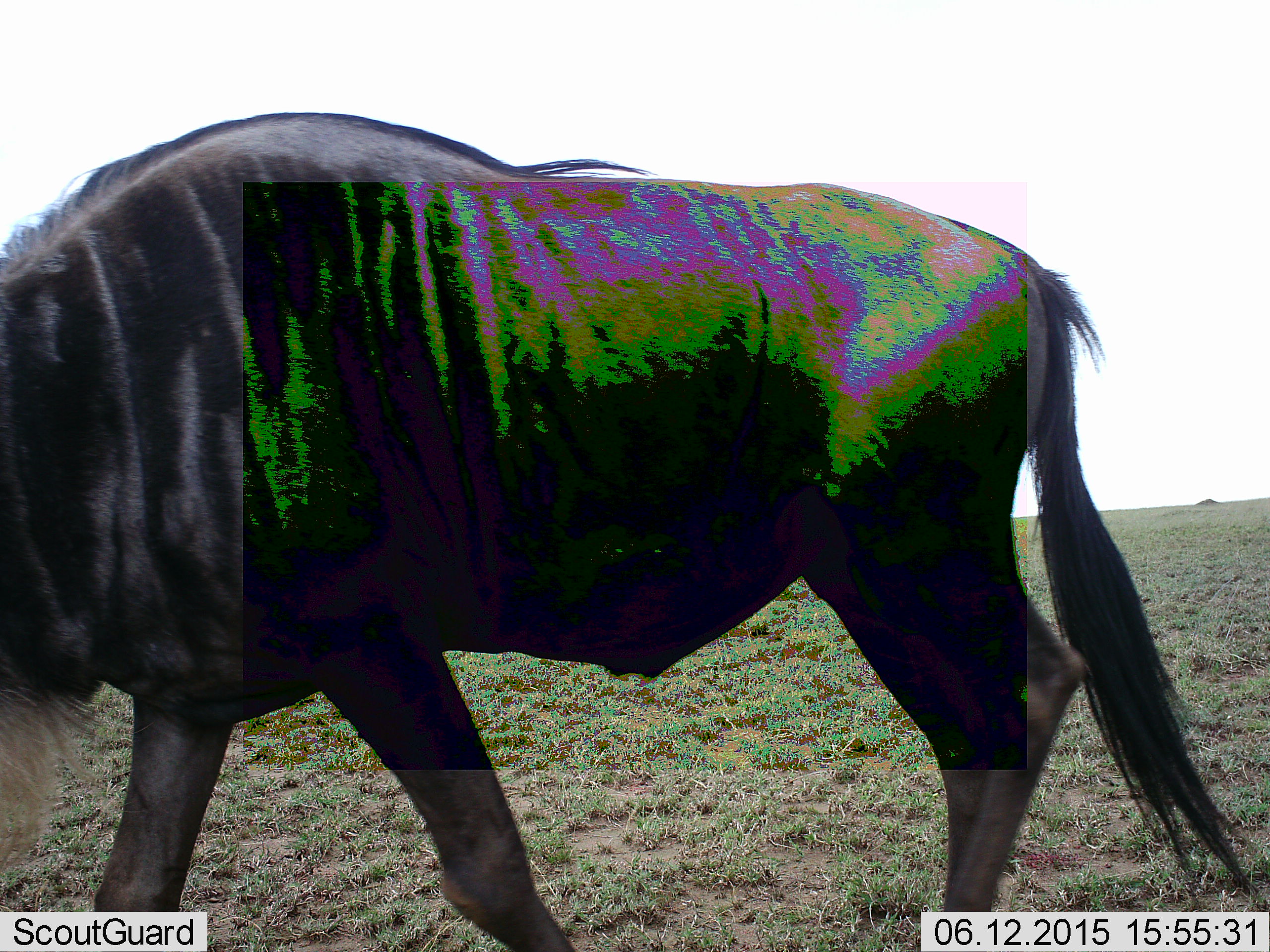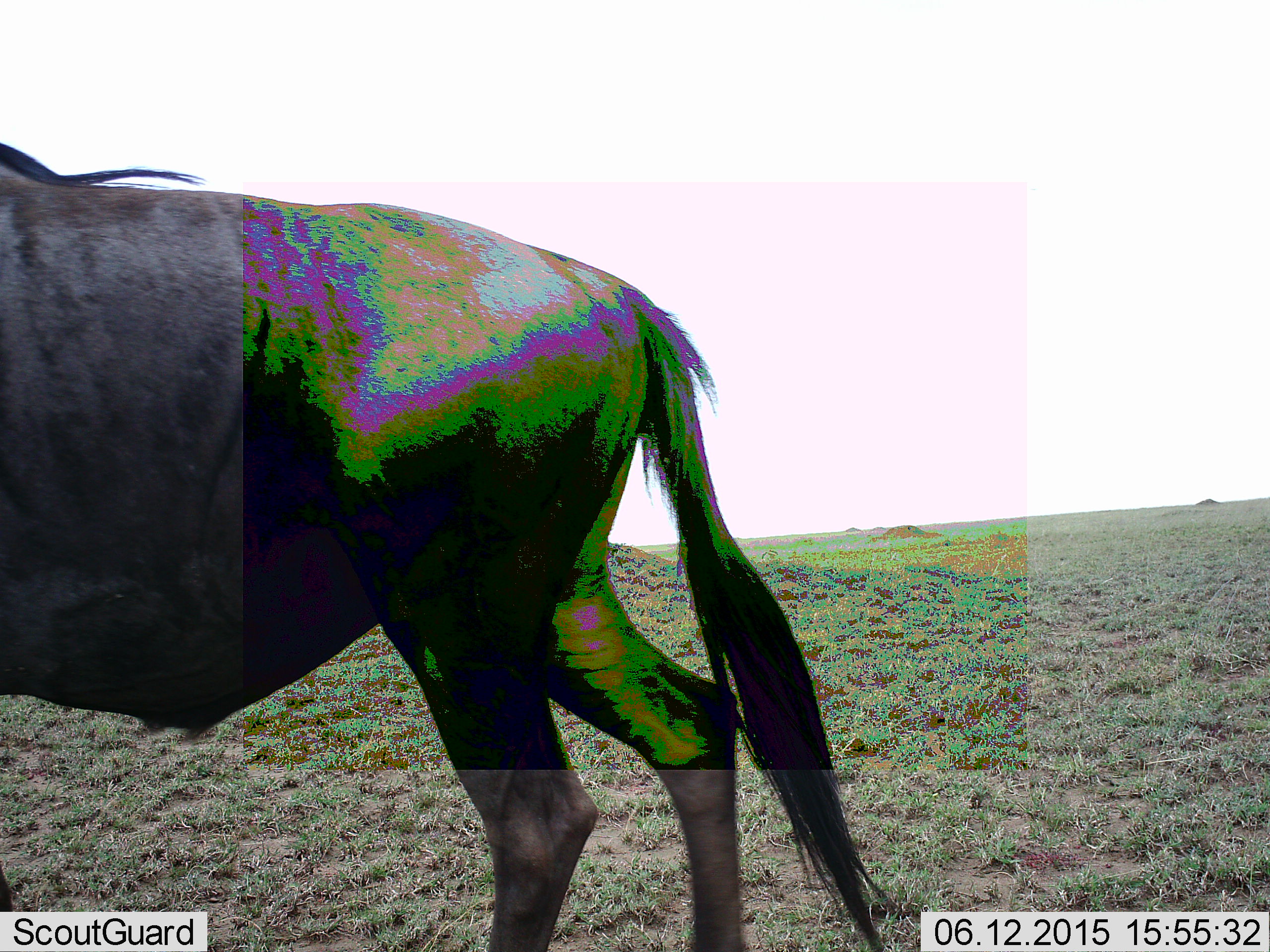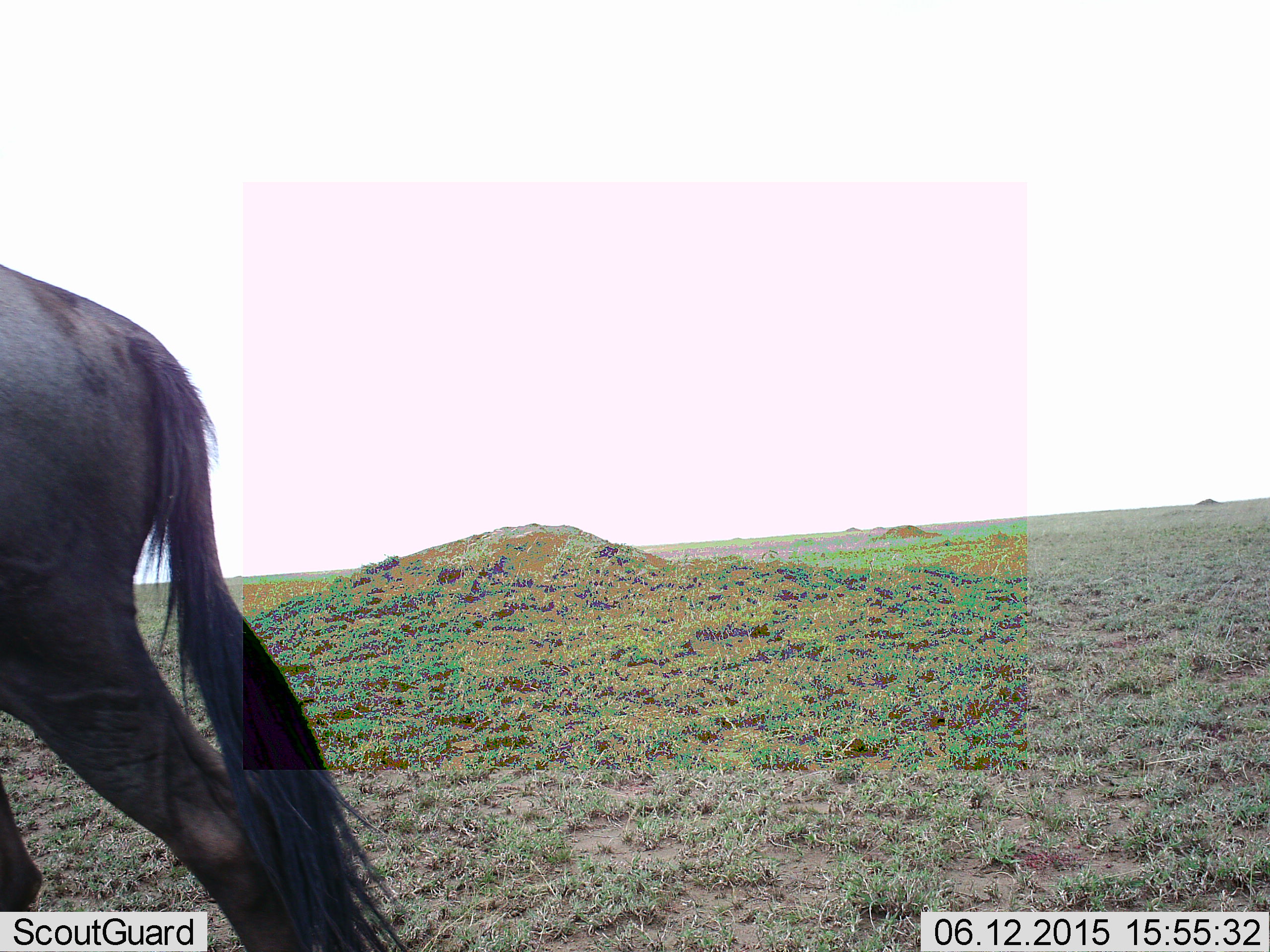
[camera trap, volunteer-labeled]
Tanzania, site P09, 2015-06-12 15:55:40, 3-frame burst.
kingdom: Animalia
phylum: Chordata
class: Mammalia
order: Artiodactyla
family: Bovidae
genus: Connochaetes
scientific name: Connochaetes taurinus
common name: blue wildebeest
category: wildebeest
Wildebeest (blue wildebeest) (Connochaetes taurinus), count 1. Behavior (volunteer vote fractions): standing 10%, resting 10%, moving 90%, interacting 0%. Young present (vote fraction): 0%. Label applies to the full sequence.